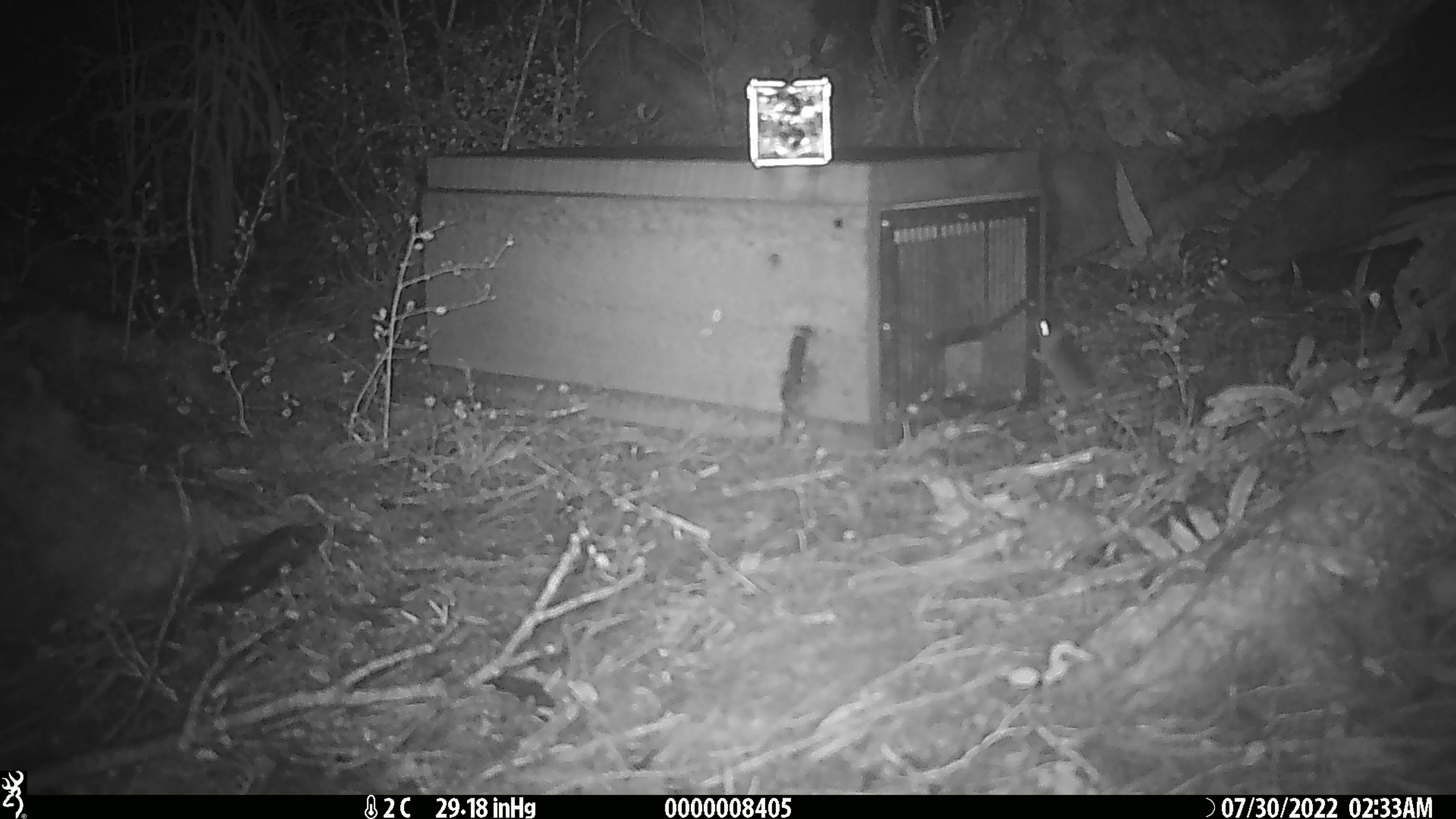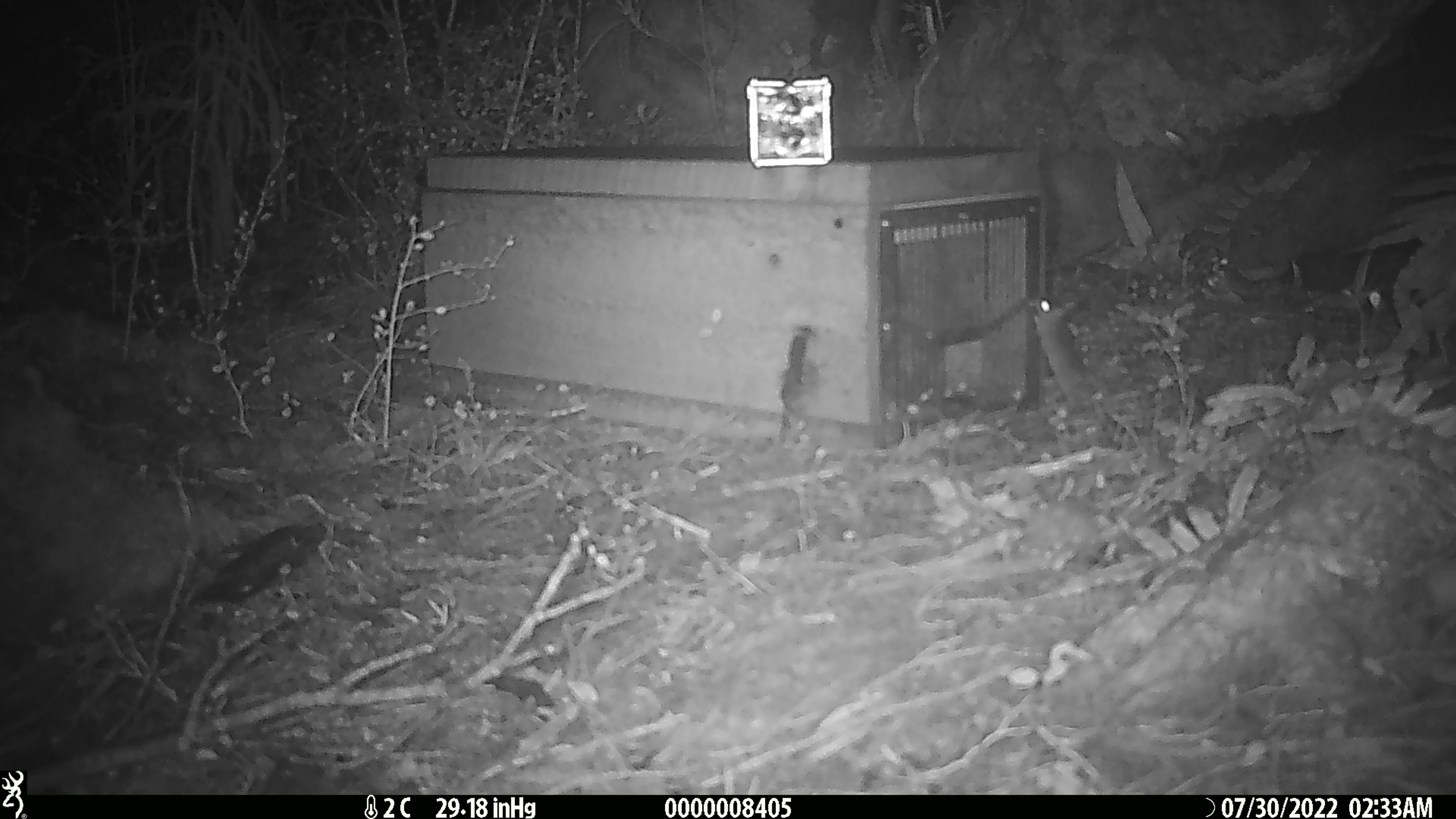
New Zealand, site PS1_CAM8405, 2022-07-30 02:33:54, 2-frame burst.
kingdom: Animalia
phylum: Chordata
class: Mammalia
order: Rodentia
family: Muridae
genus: Mus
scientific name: Mus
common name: mouse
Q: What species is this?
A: Mouse (Mus).